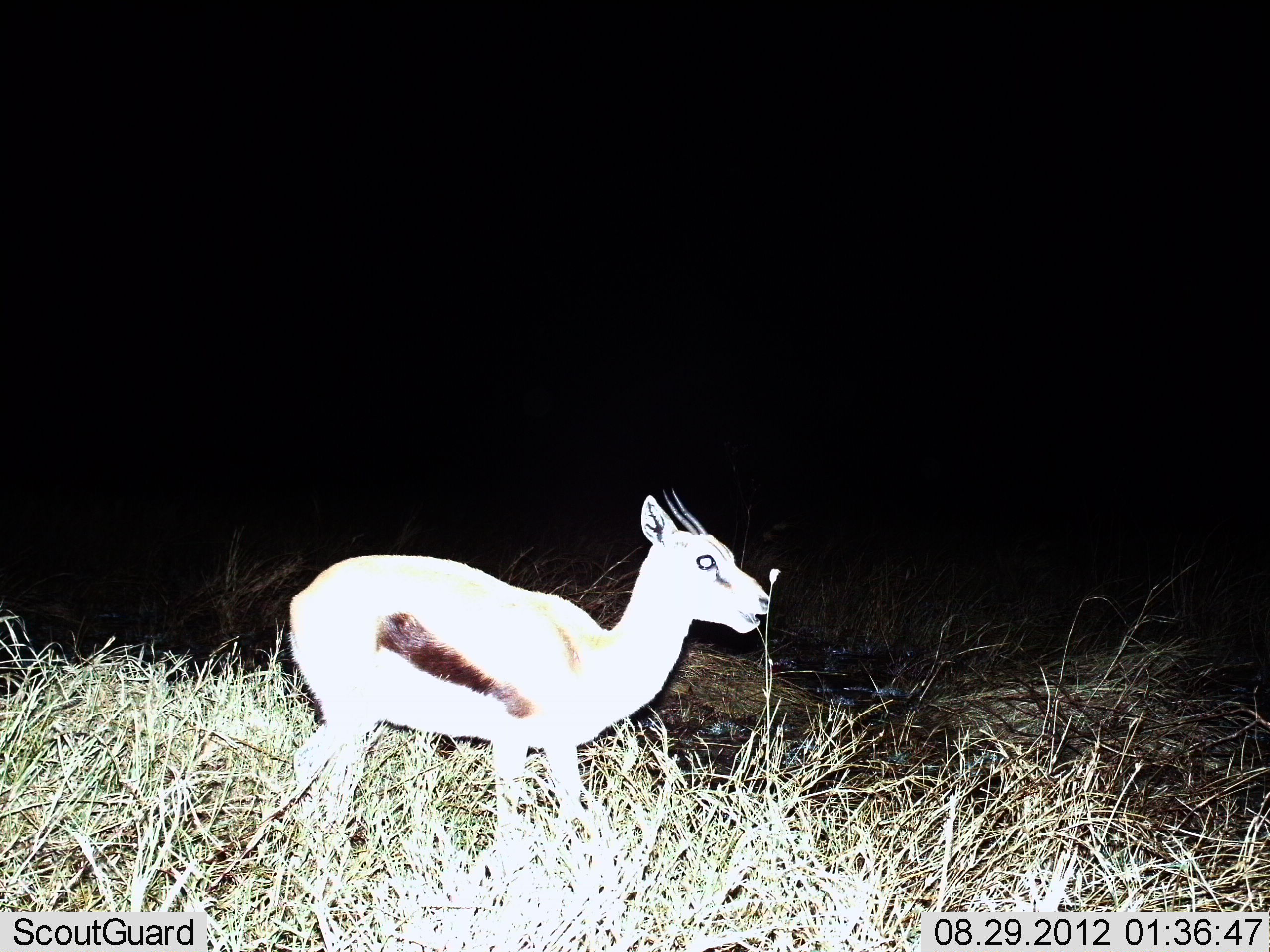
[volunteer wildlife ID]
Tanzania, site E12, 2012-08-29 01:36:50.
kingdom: Animalia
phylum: Chordata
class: Mammalia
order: Artiodactyla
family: Bovidae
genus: Eudorcas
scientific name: Eudorcas thomsonii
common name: thomson's gazelle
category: gazellethomsons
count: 1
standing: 90%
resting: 0%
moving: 10%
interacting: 0%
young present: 10%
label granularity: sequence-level